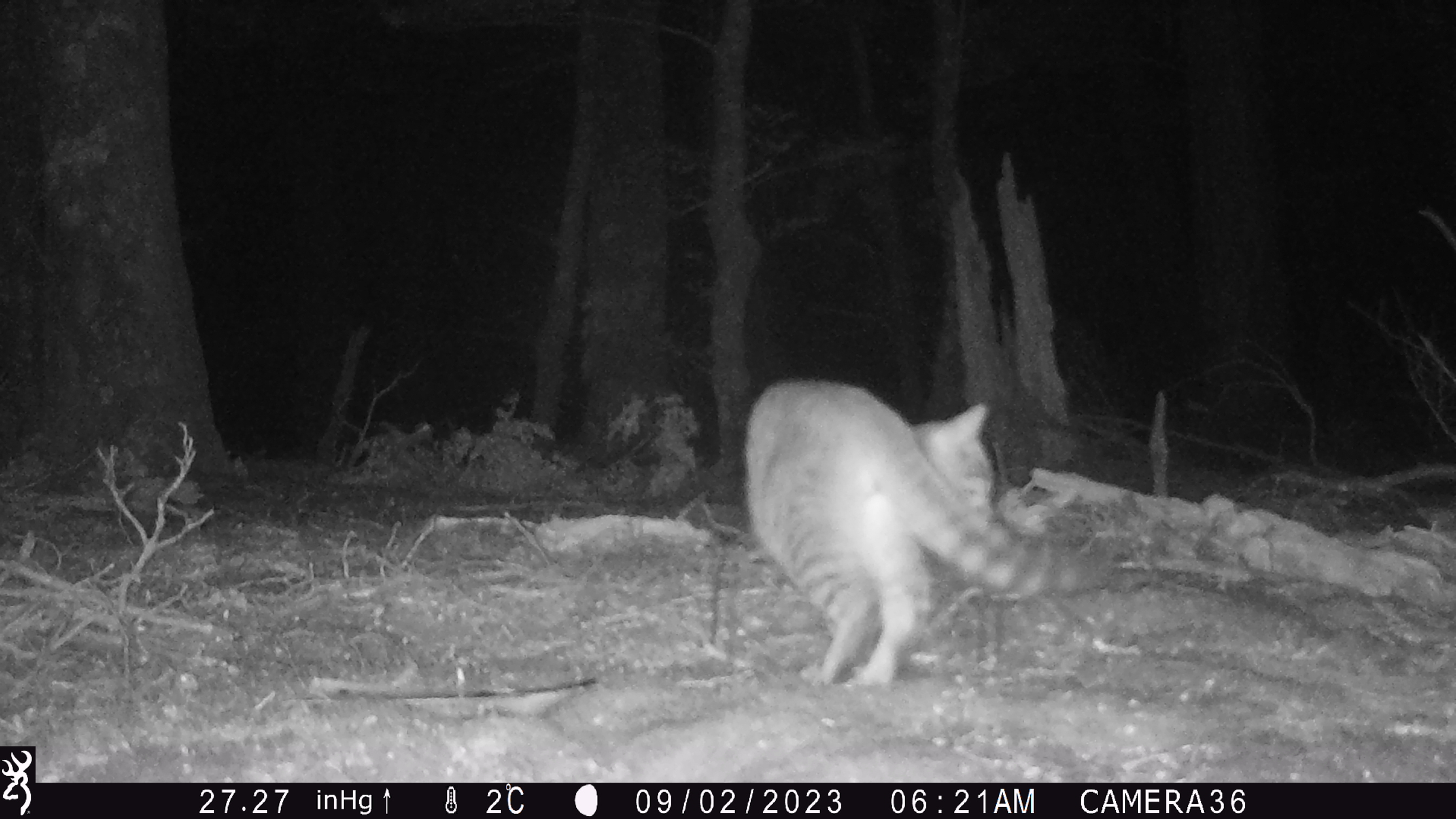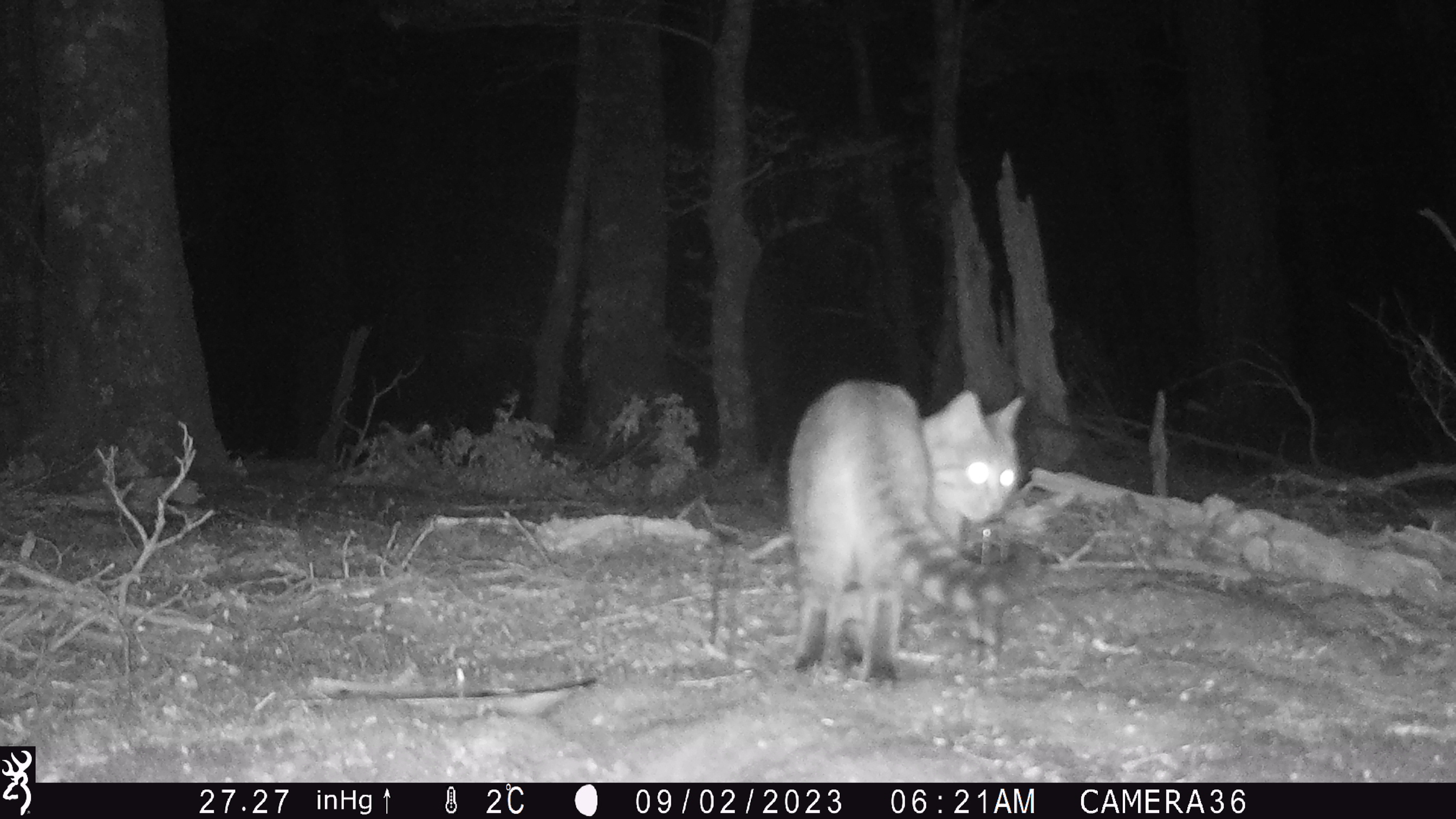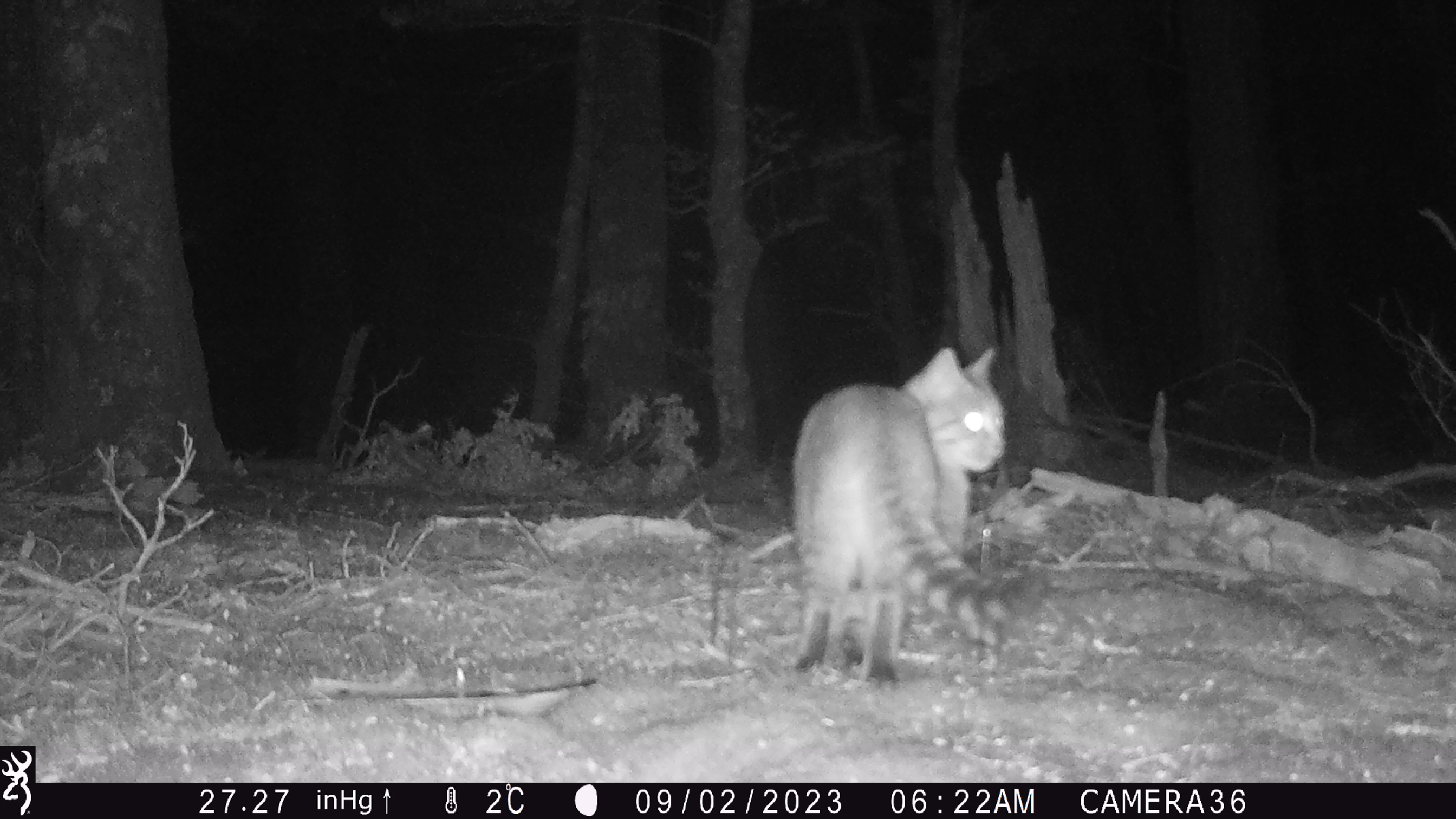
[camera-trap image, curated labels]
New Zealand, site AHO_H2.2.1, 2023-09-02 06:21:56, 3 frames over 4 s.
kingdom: Animalia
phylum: Chordata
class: Mammalia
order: Carnivora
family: Felidae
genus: Felis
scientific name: Felis catus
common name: domestic cat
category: cat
Cat (domestic cat) (Felis catus).